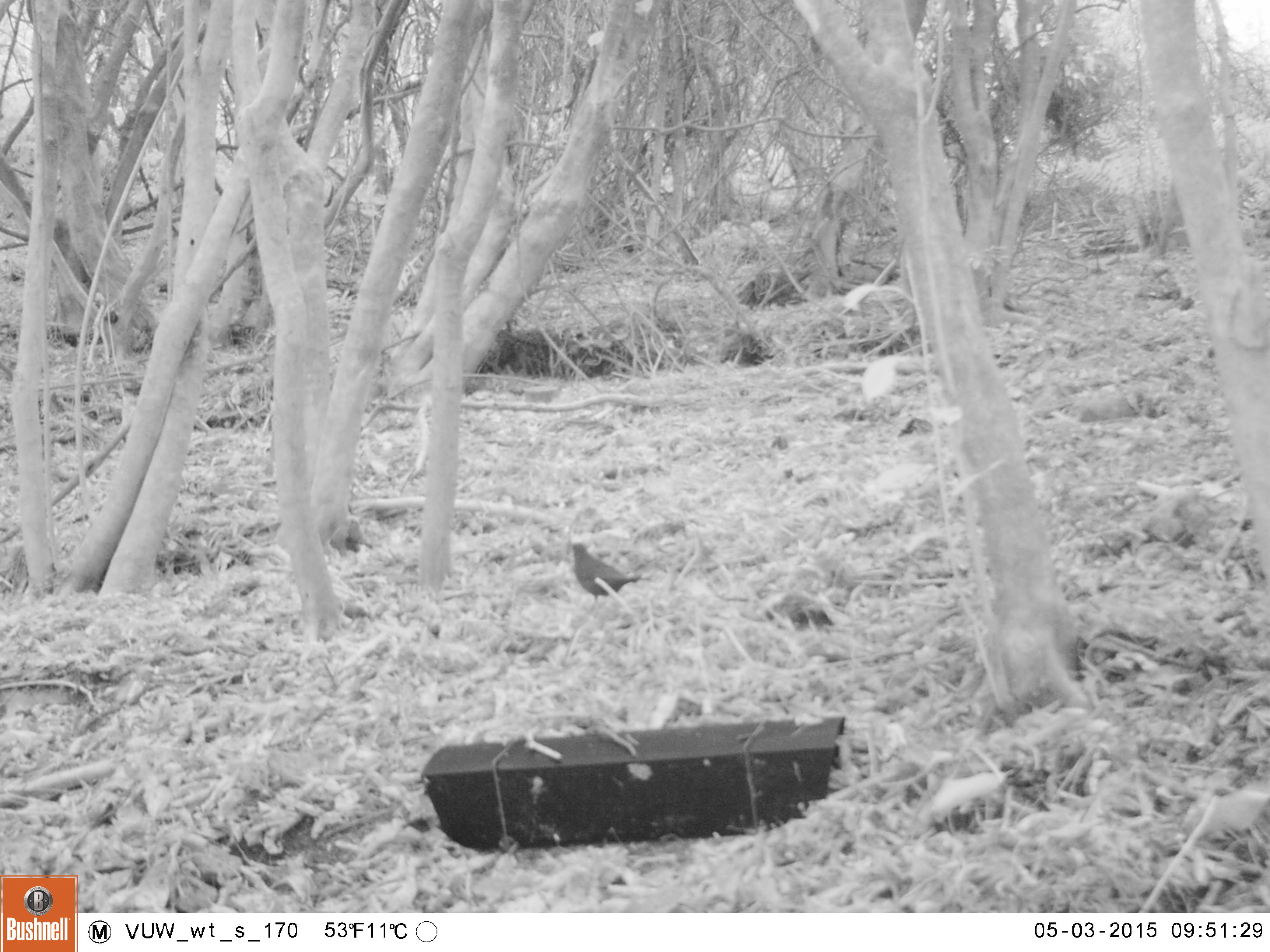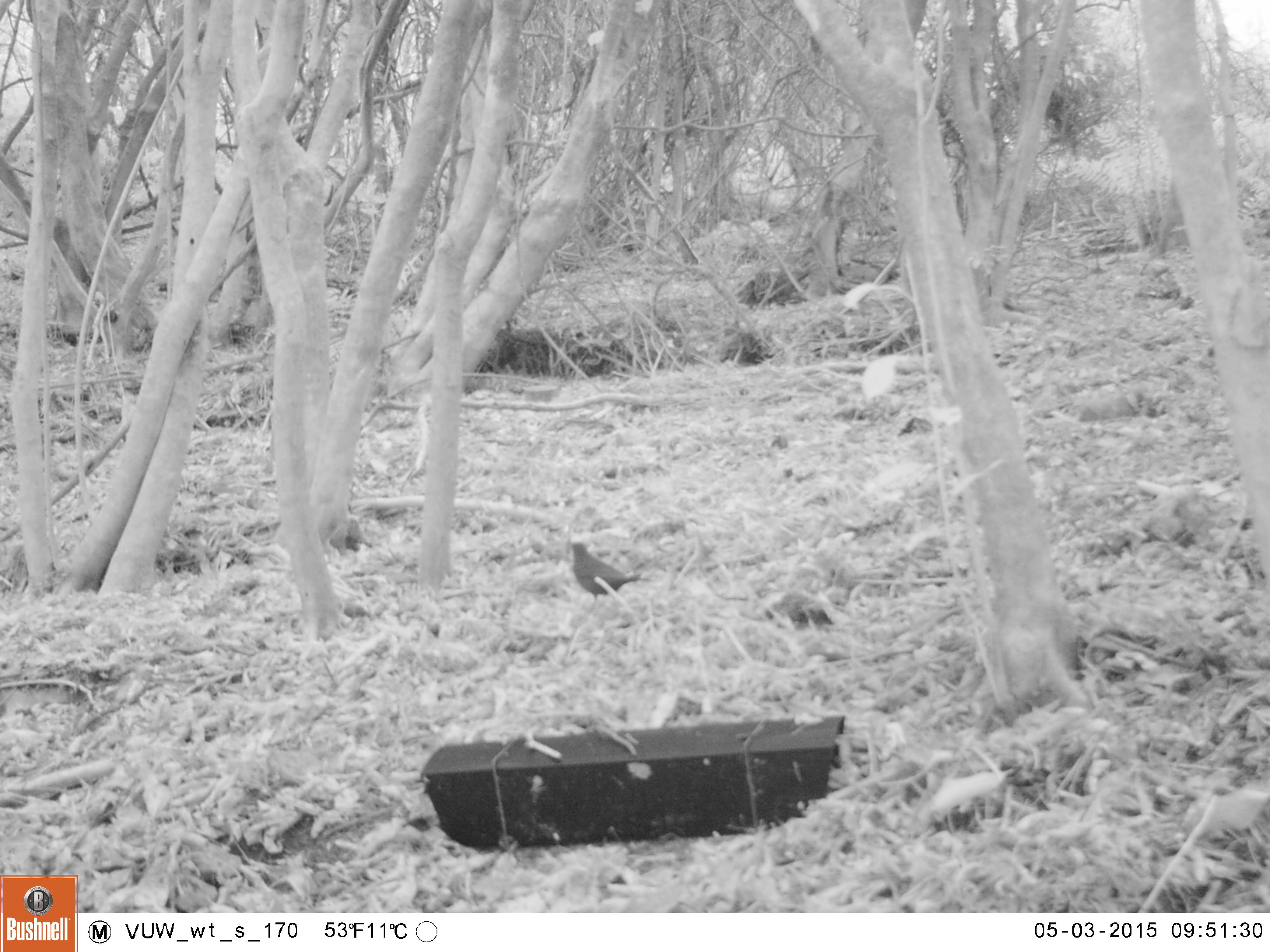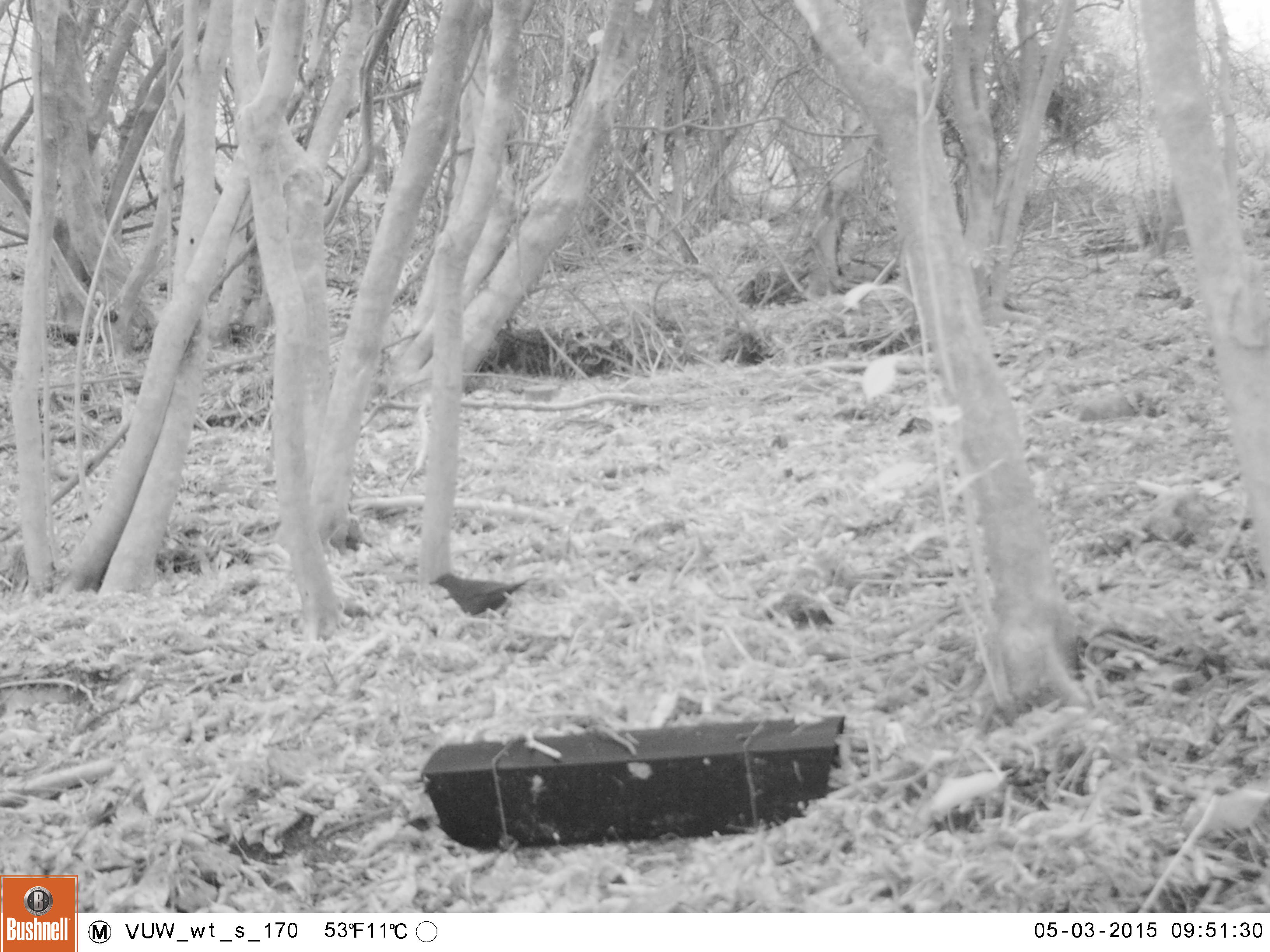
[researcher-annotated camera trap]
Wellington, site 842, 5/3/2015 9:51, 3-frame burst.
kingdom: Animalia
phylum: Chordata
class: Aves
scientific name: Aves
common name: bird